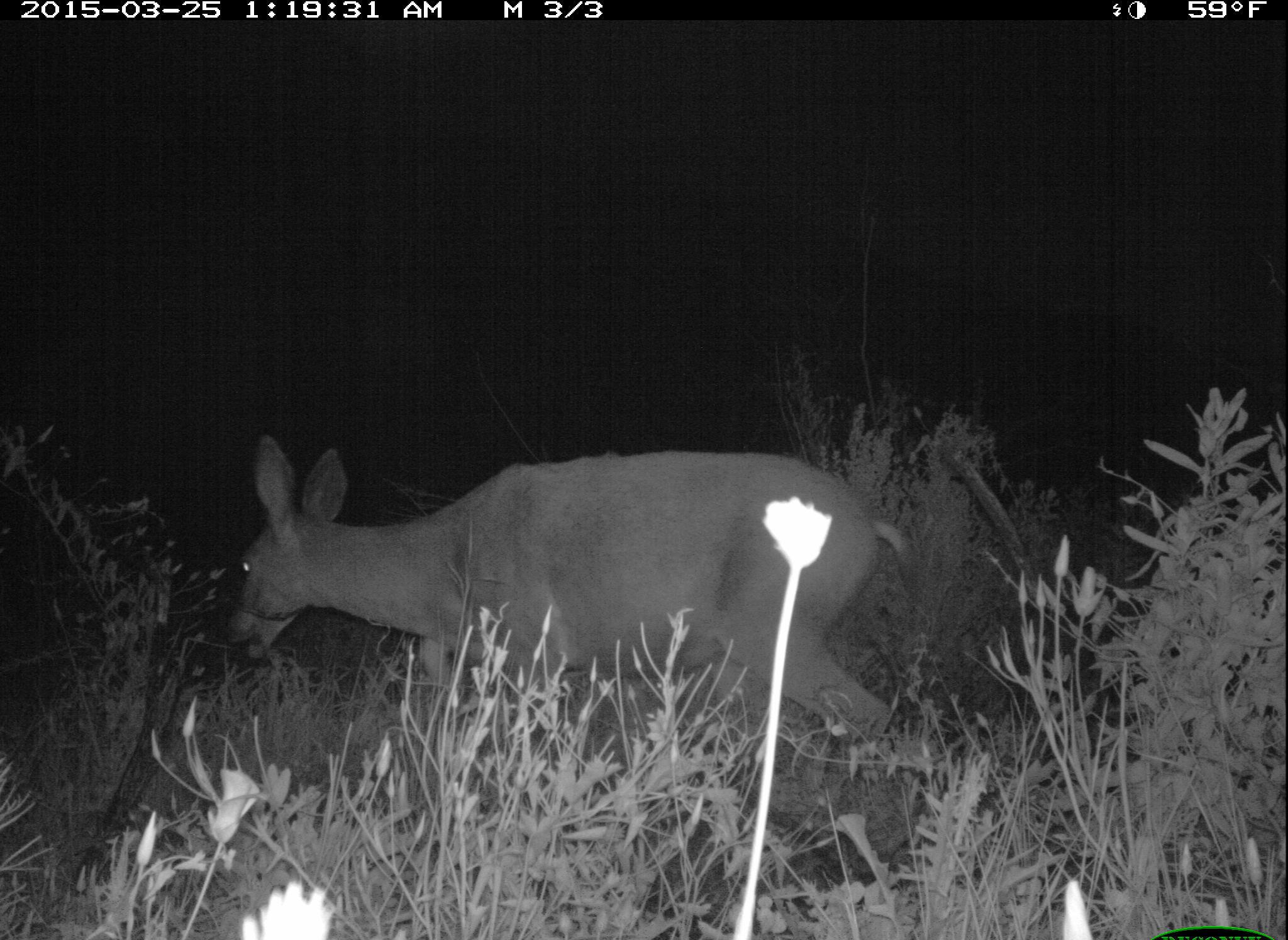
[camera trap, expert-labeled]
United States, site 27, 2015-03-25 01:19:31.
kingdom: Animalia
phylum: Chordata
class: Mammalia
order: Artiodactyla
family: Cervidae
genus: Odocoileus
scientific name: Odocoileus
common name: deer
Deer (Odocoileus).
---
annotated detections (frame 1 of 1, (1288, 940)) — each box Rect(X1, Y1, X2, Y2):
deer: Rect(221, 431, 926, 820)